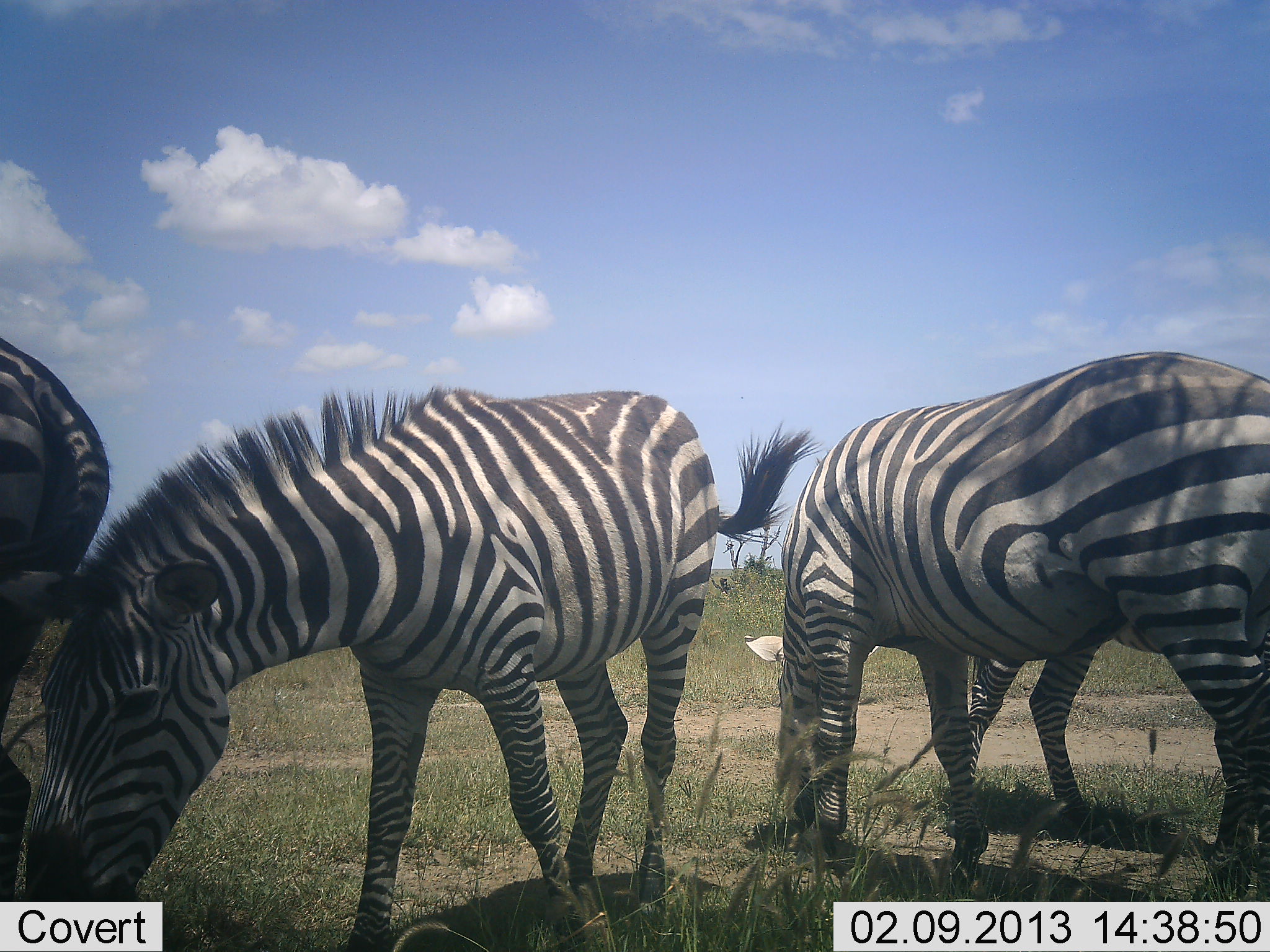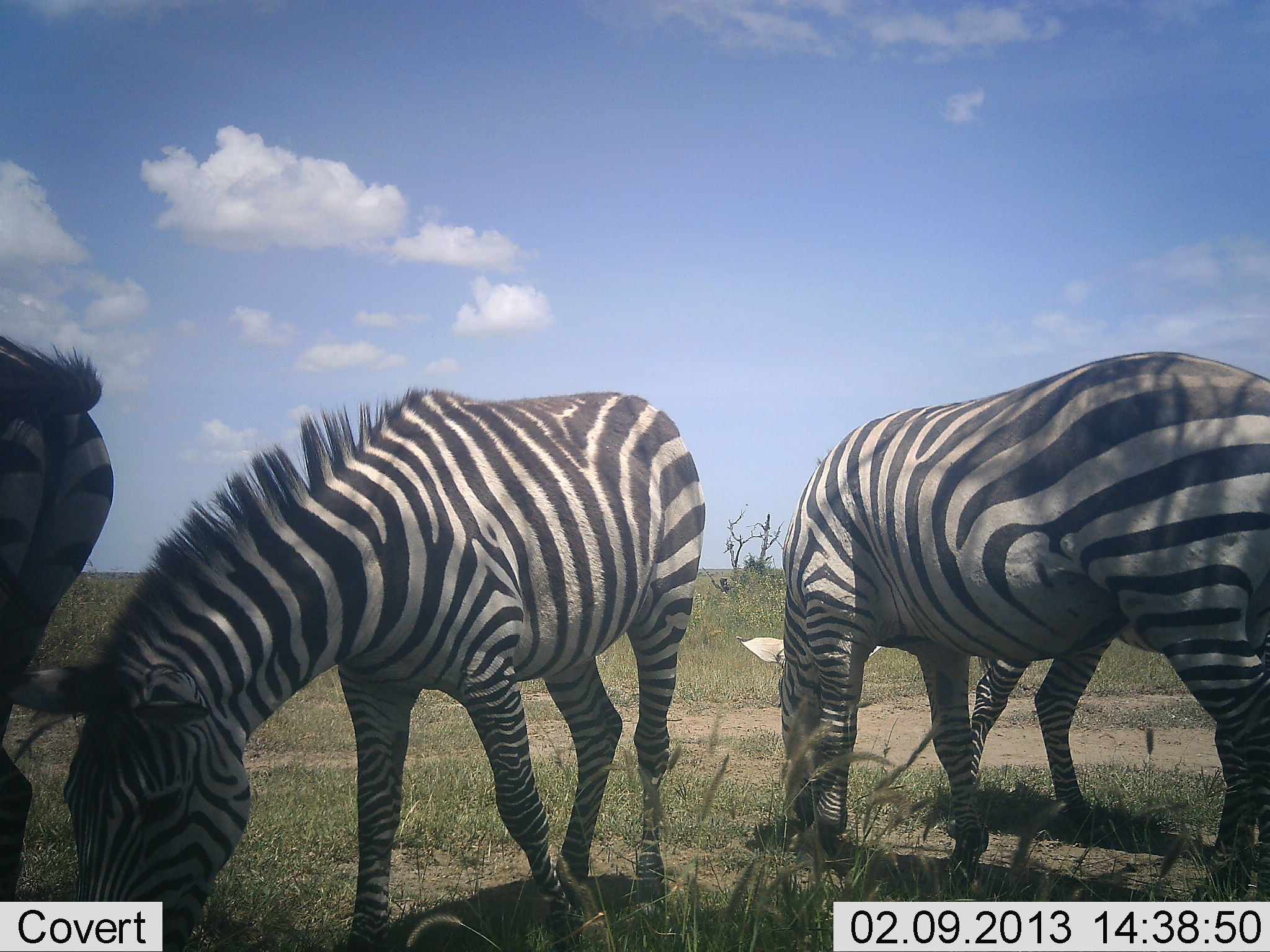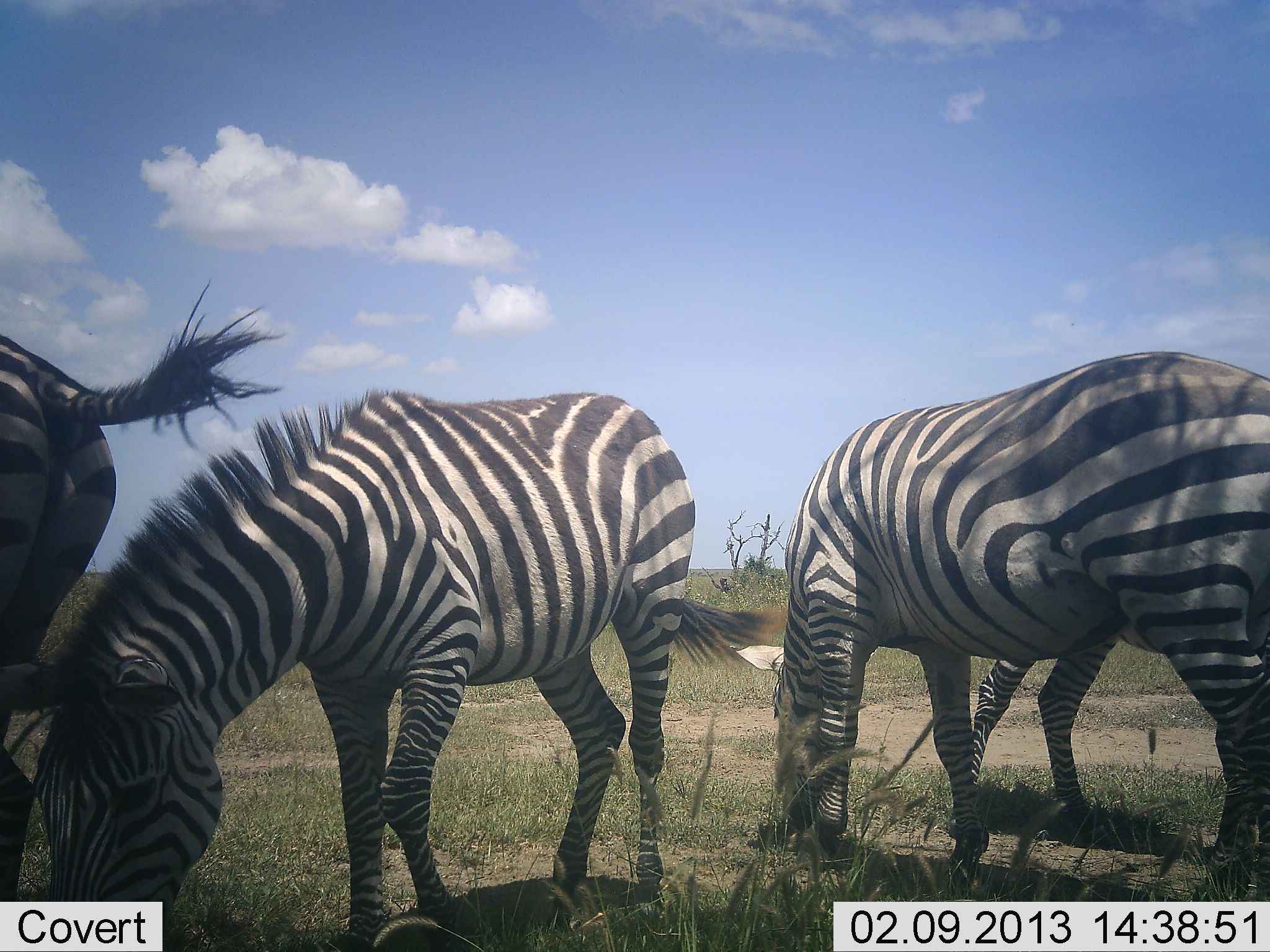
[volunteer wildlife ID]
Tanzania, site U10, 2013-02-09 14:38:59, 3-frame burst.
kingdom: Animalia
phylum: Chordata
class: Mammalia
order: Perissodactyla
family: Equidae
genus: Equus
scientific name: Equus quagga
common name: plains zebra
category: zebra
Zebra (plains zebra) (Equus quagga), count 3. Behavior (volunteer vote fractions): standing 30%, resting 0%, moving 0%, interacting 4%. Young present (vote fraction): 0%. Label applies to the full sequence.